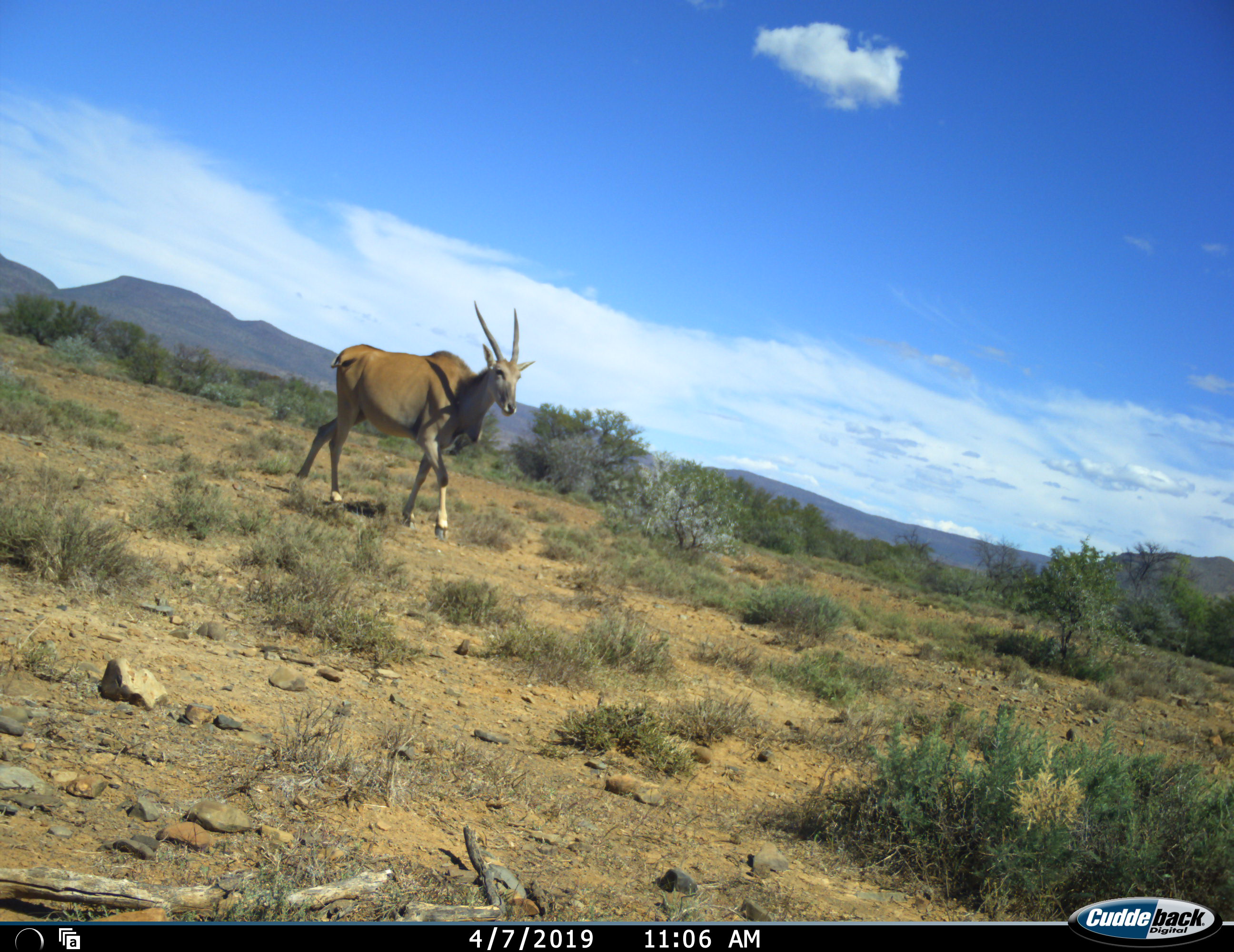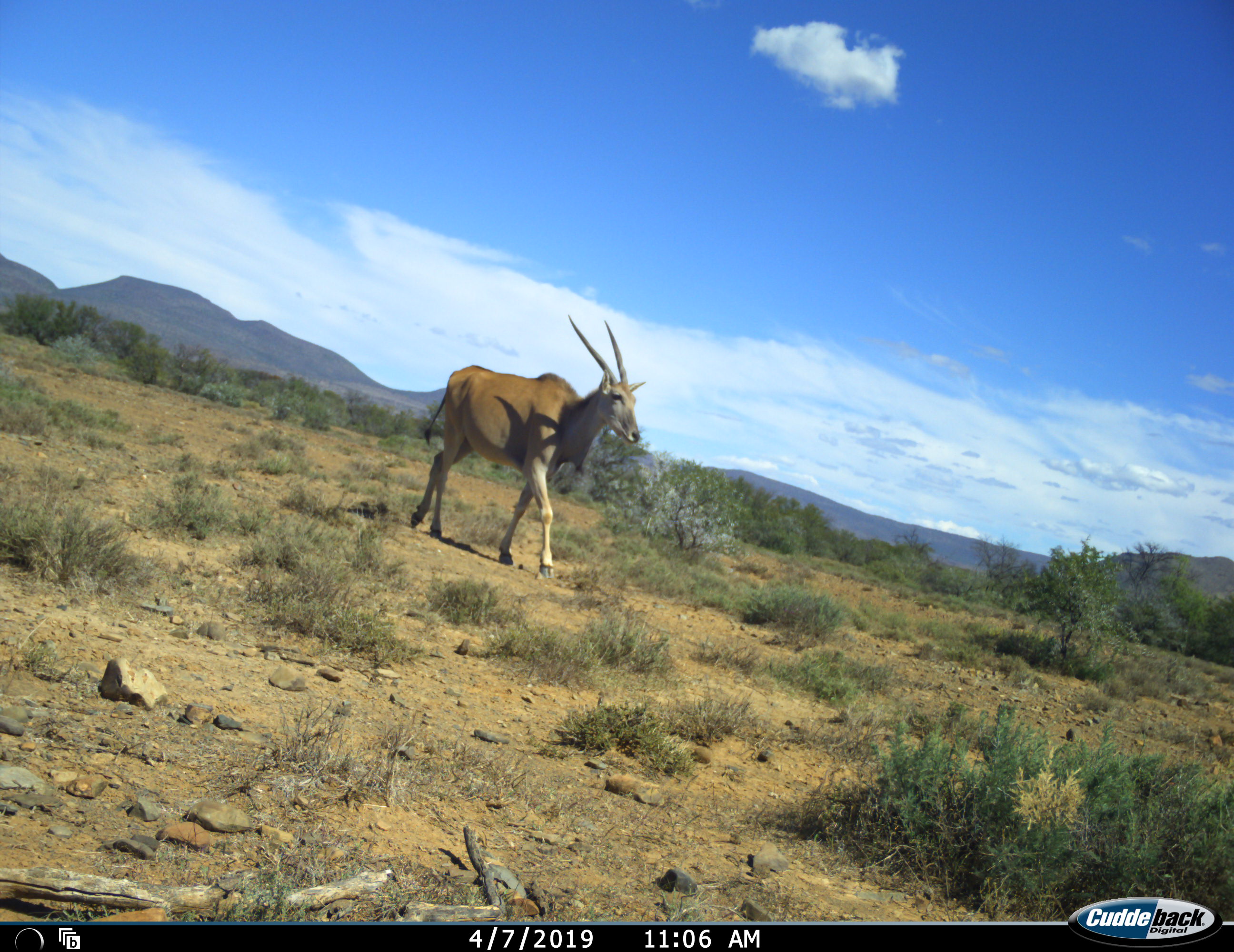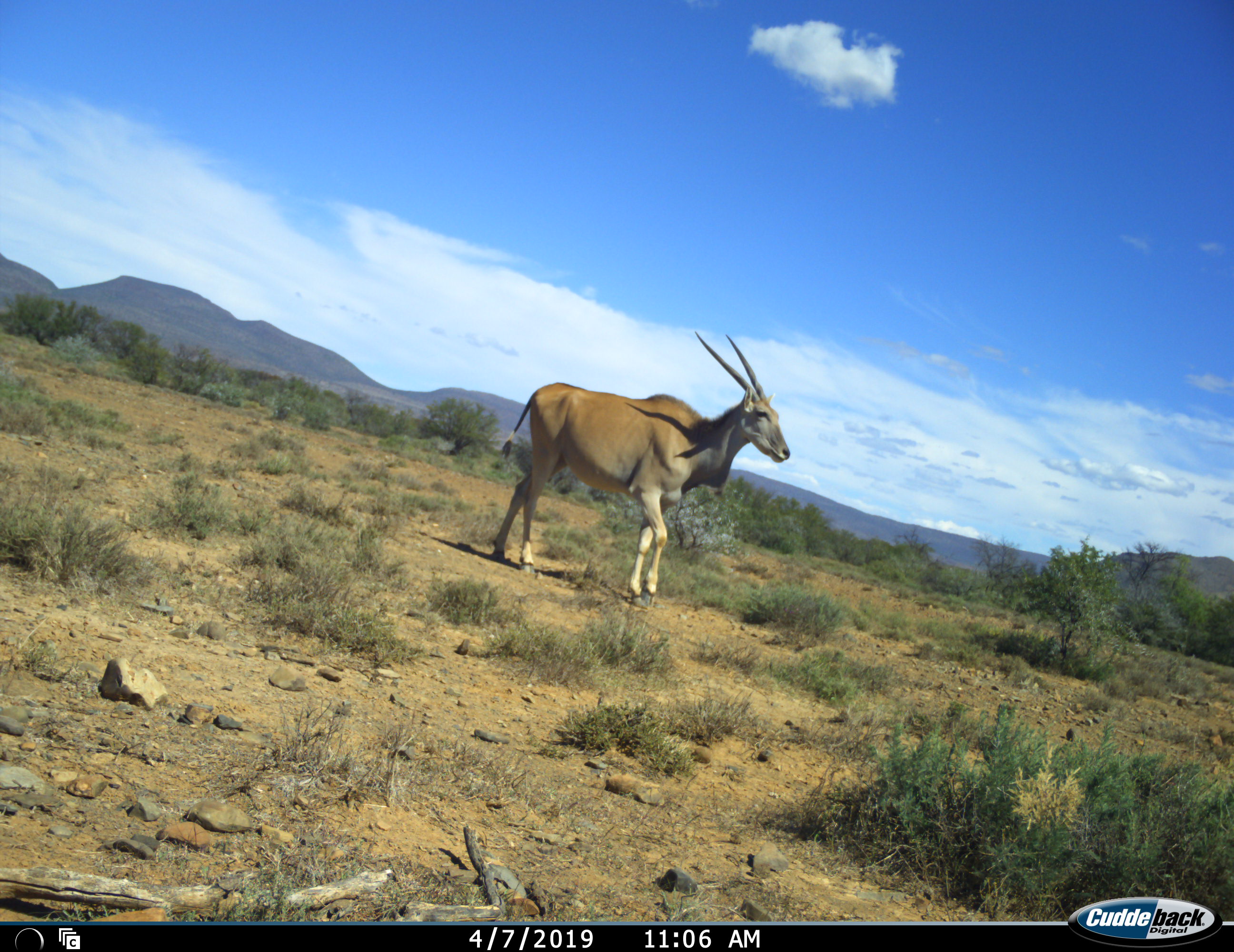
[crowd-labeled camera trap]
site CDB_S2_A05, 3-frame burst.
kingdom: Animalia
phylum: Chordata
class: Mammalia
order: Artiodactyla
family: Bovidae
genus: Tragelaphus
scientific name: Tragelaphus oryx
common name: eland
Eland (Tragelaphus oryx), count 1. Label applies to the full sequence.